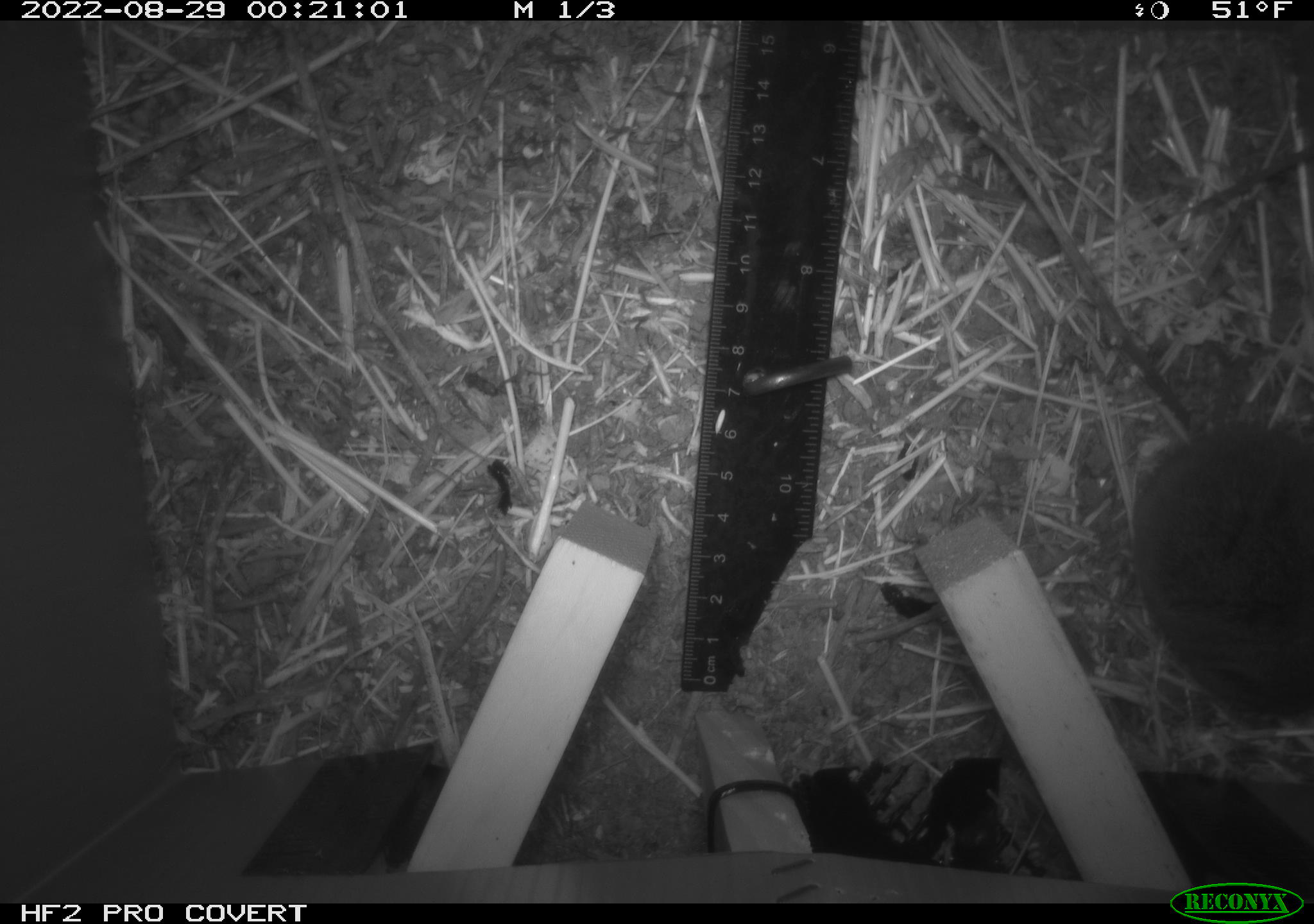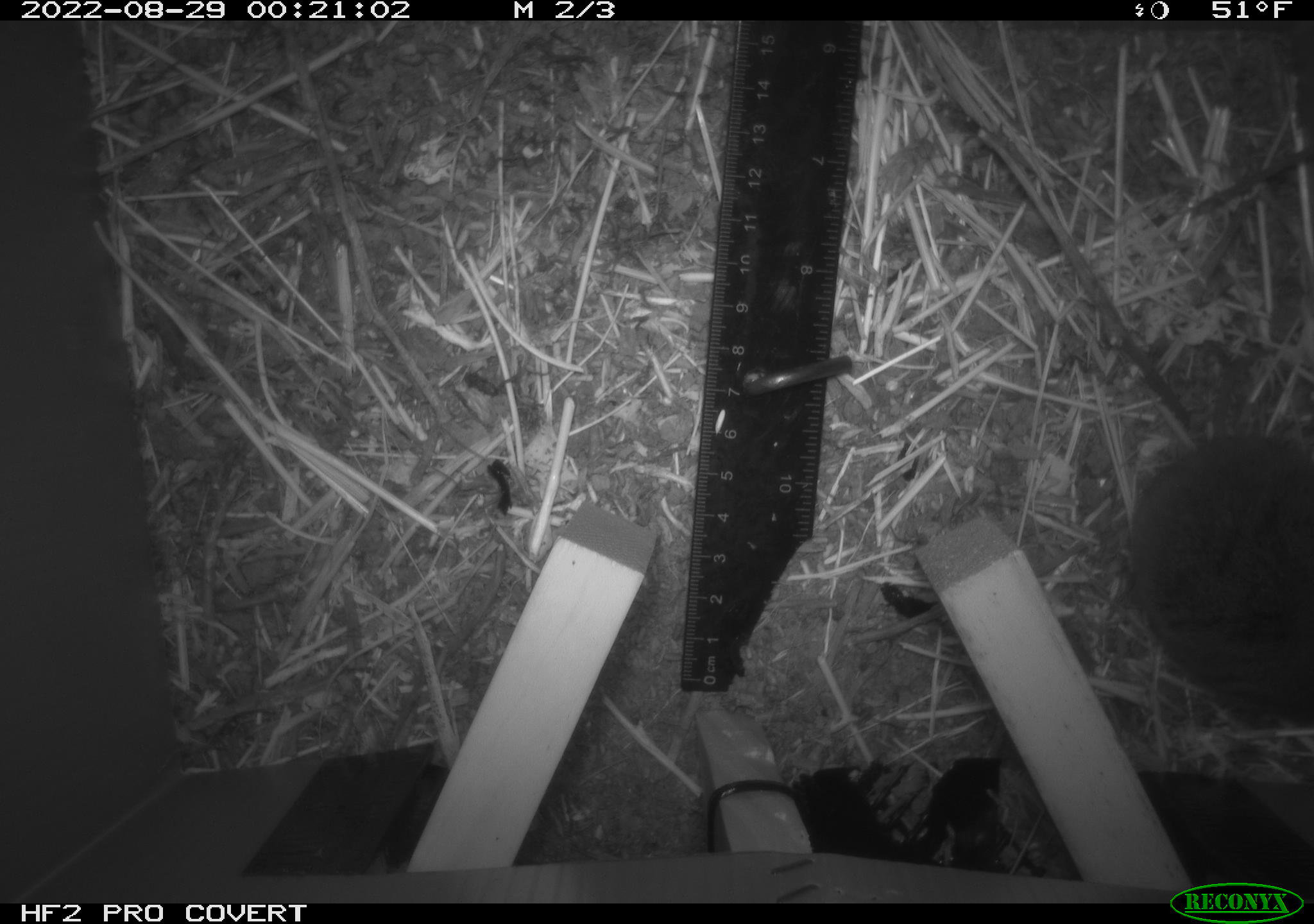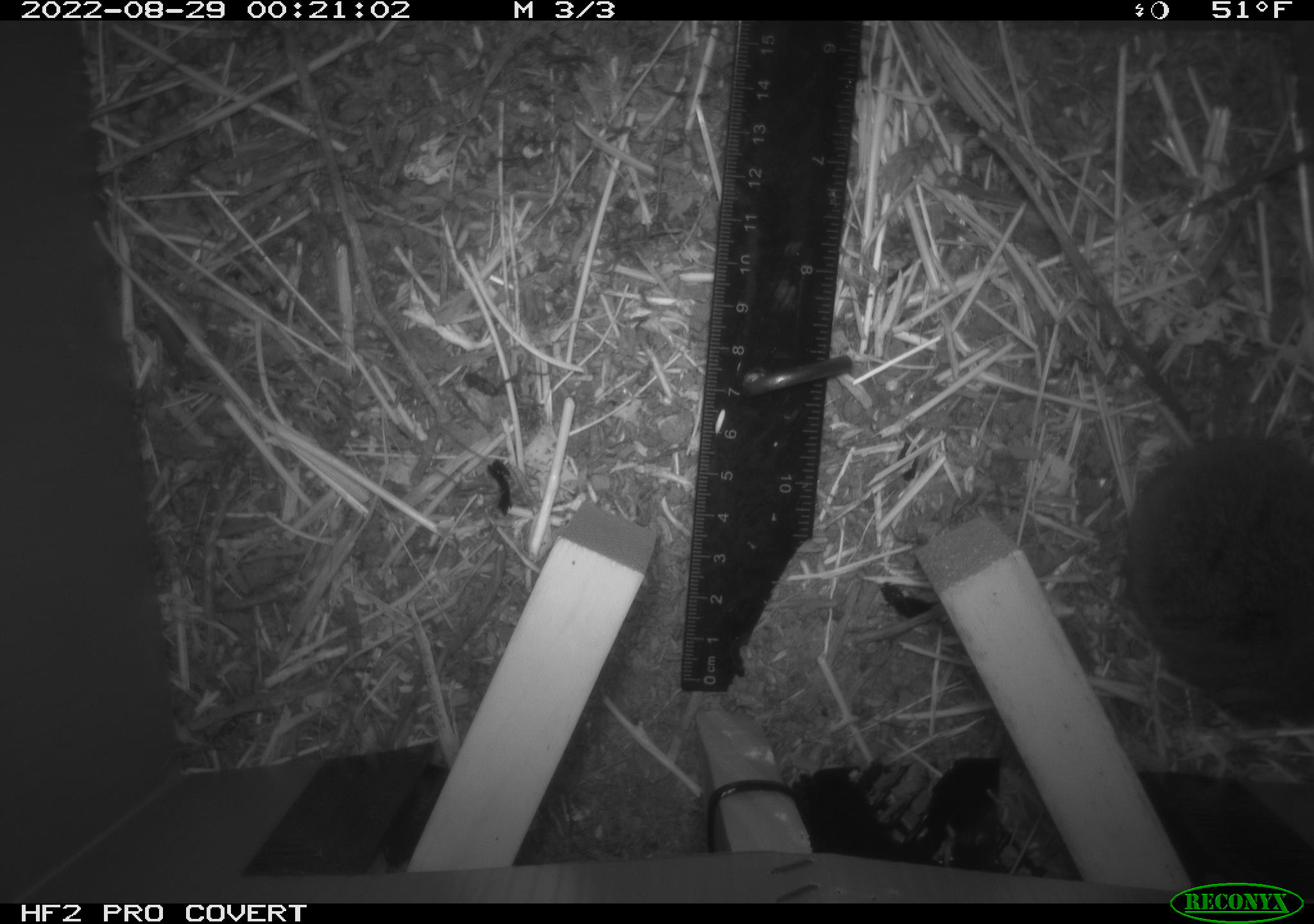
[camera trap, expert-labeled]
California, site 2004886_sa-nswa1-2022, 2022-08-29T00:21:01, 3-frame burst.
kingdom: Animalia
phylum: Chordata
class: Mammalia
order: Rodentia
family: Cricetidae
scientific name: Cricetidae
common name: hamsters, voles, lemmings, and allies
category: cricetidae family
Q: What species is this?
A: Cricetidae family (hamsters, voles, lemmings, and allies) (Cricetidae).